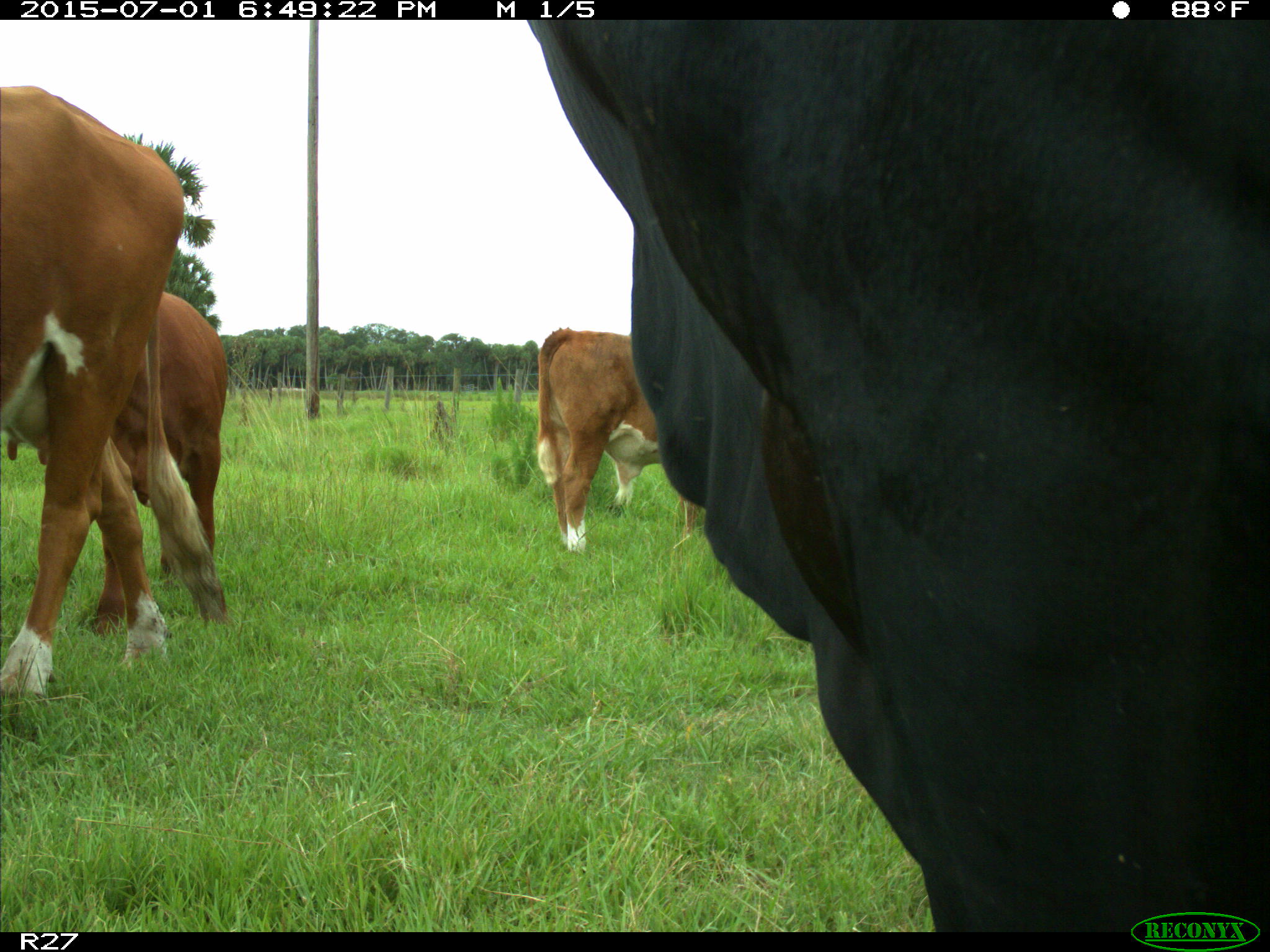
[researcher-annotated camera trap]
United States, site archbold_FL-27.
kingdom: Animalia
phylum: Chordata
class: Mammalia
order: Artiodactyla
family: Bovidae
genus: Bos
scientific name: Bos taurus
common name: domestic cow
Bos taurus (domestic cow).